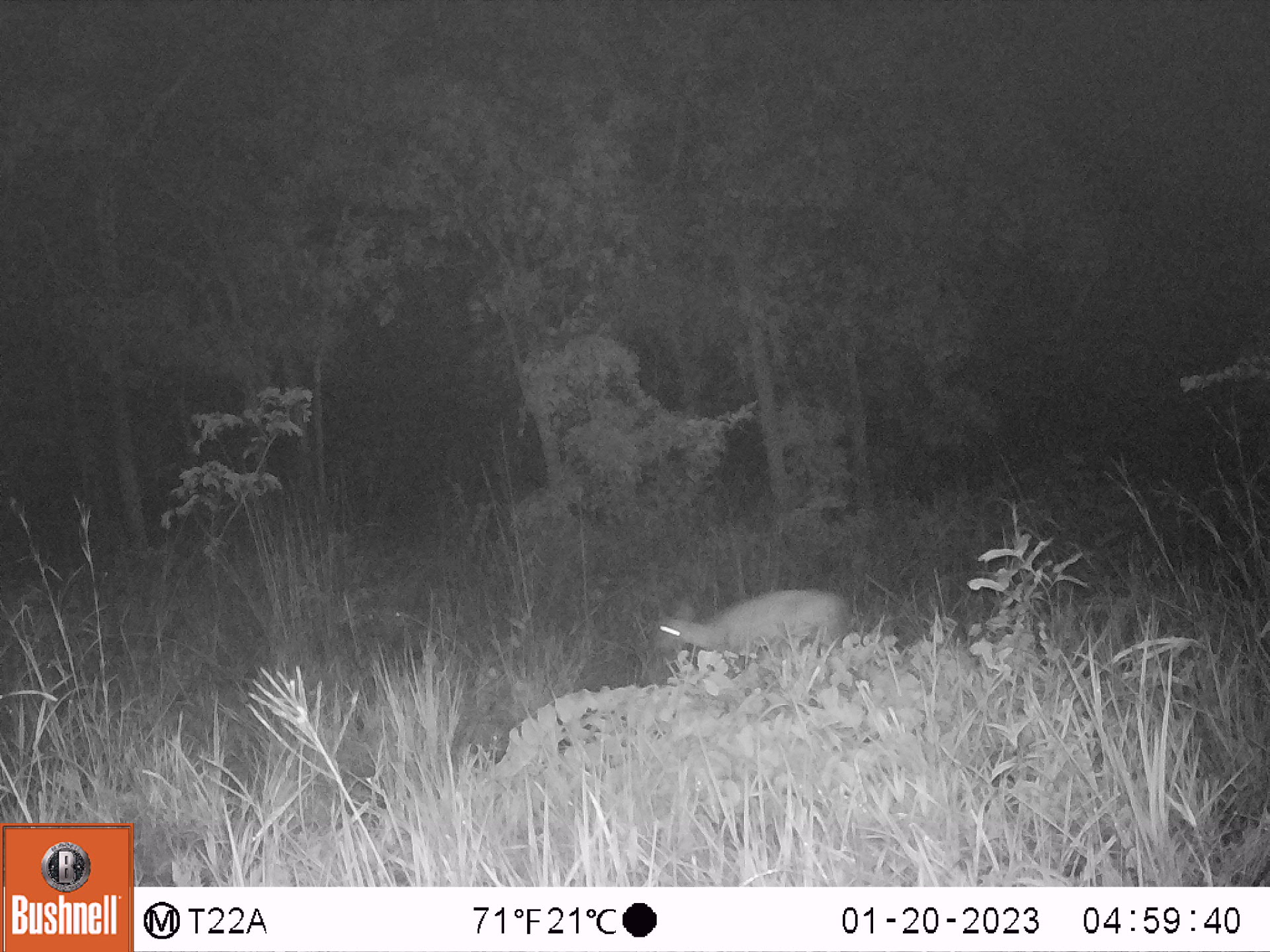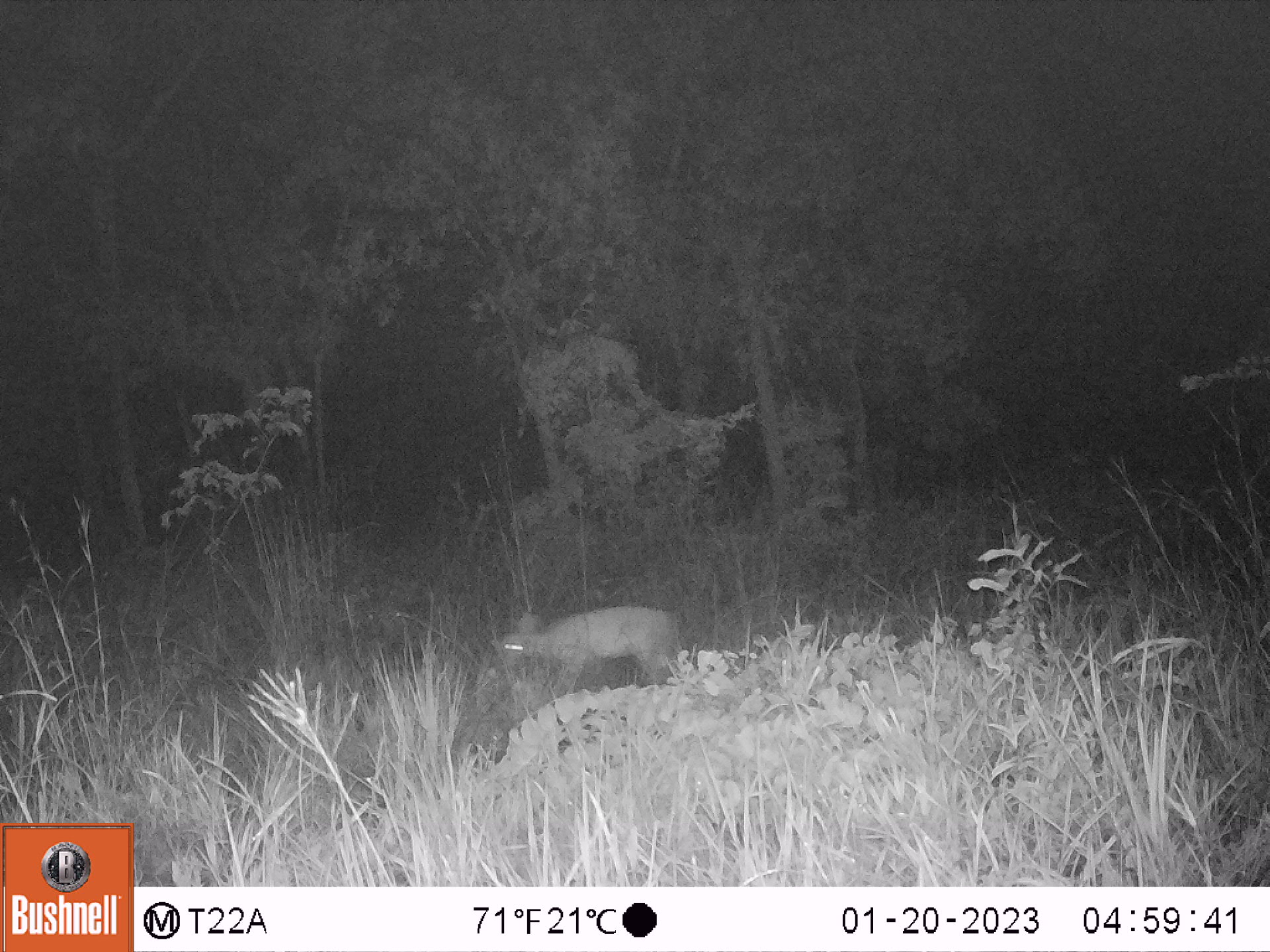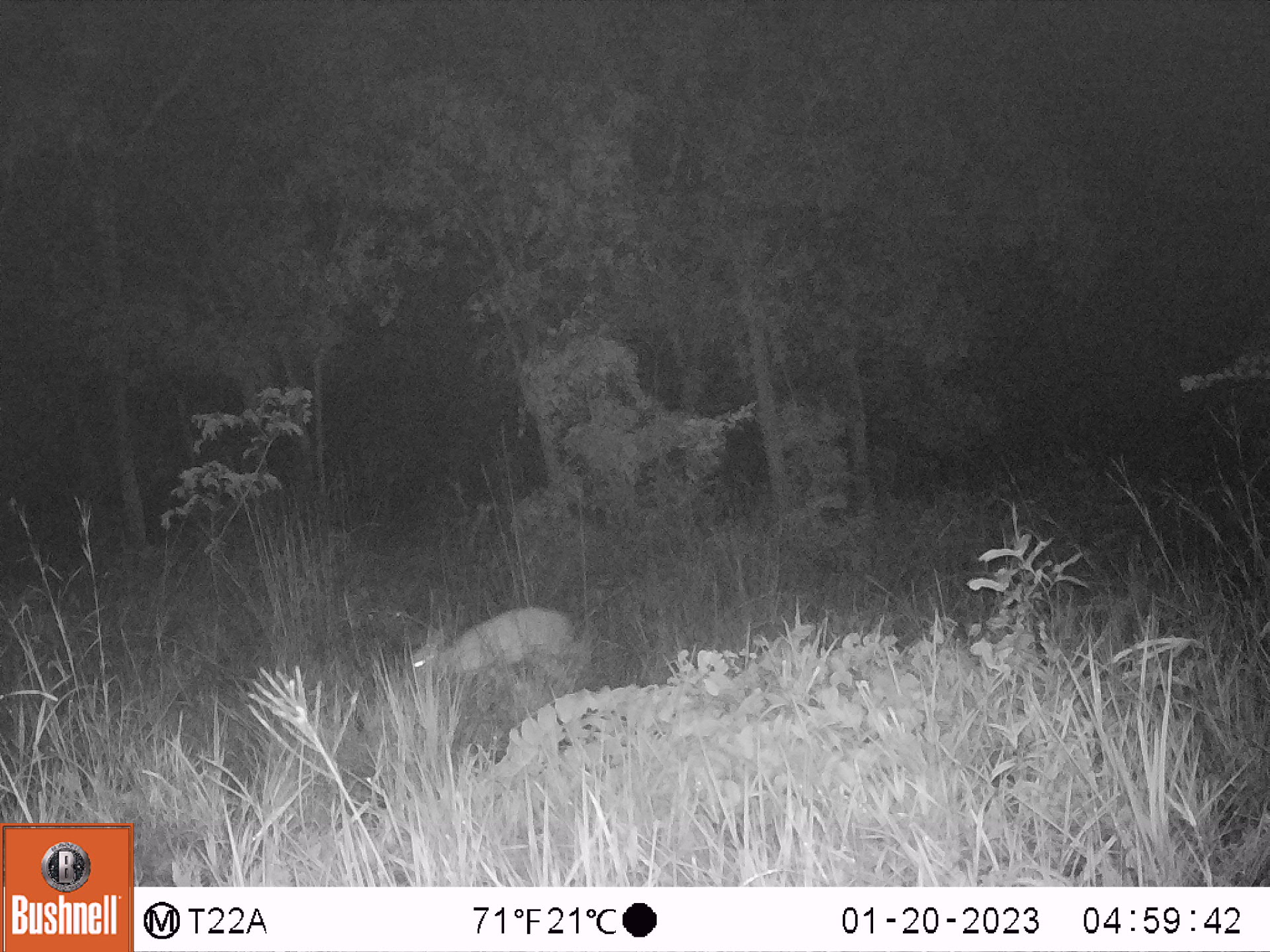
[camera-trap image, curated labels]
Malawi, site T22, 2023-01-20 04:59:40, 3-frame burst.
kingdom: Animalia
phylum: Chordata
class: Mammalia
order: Artiodactyla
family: Bovidae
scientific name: Antilopinae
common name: small antelope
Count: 1.